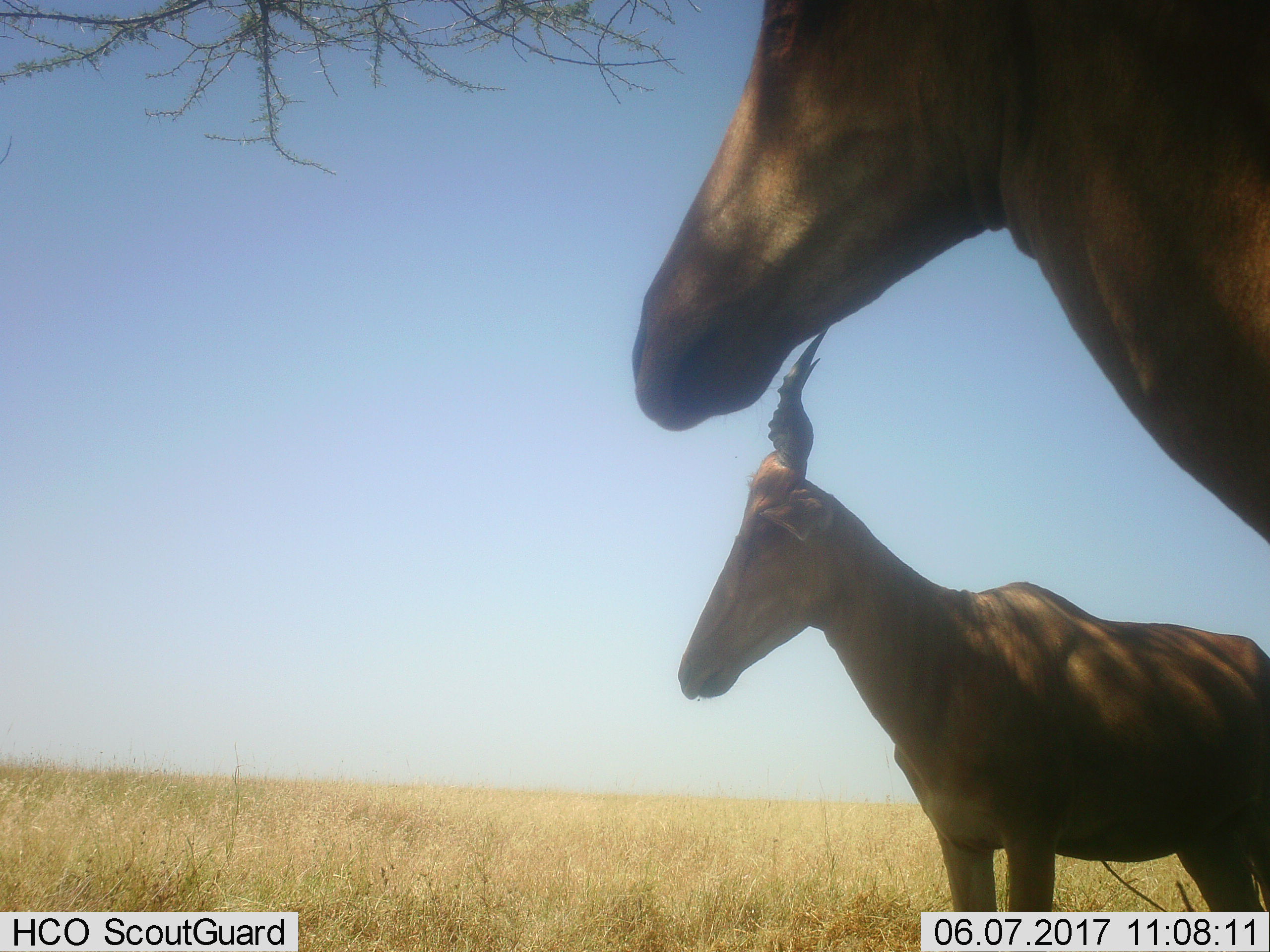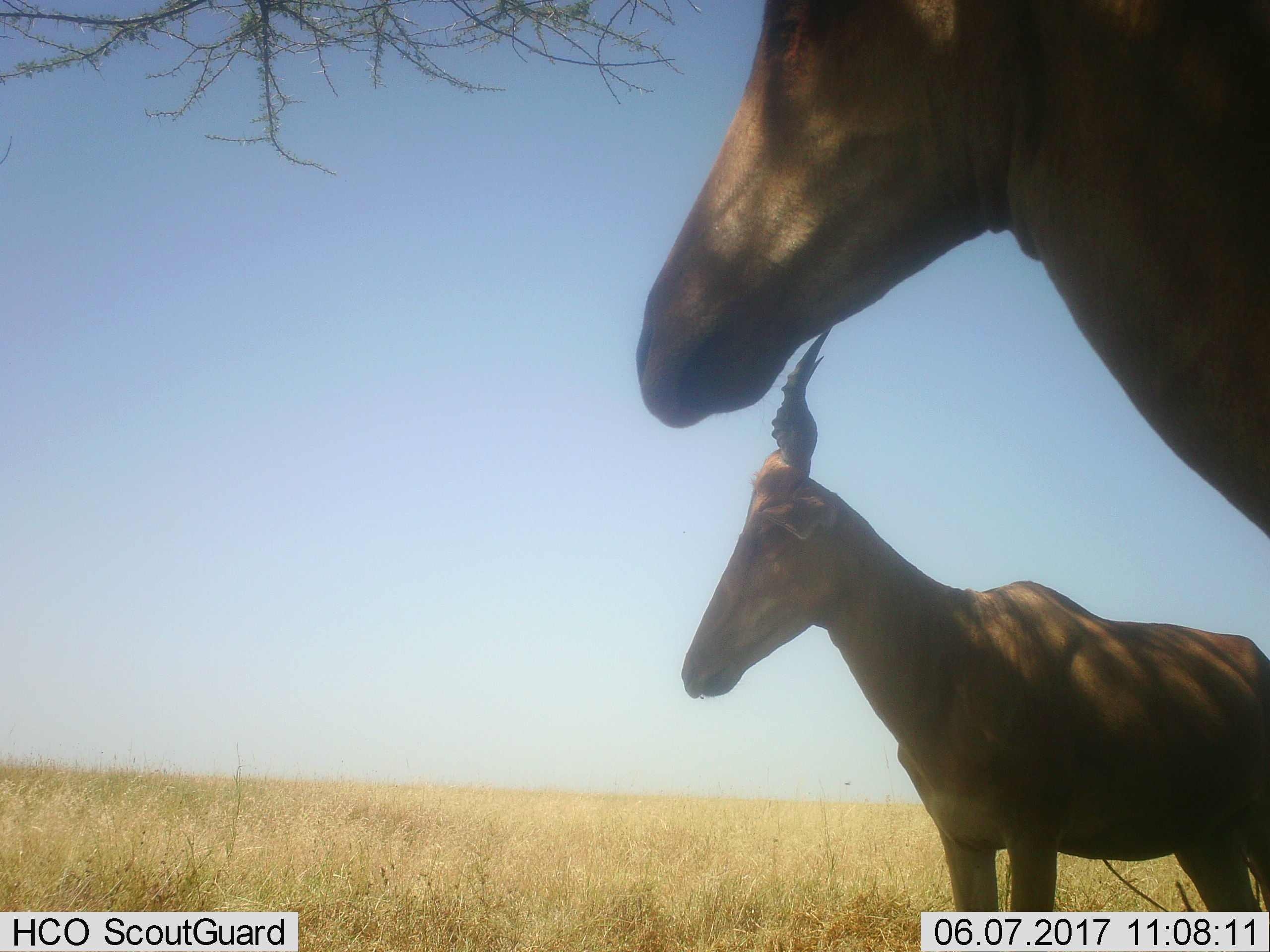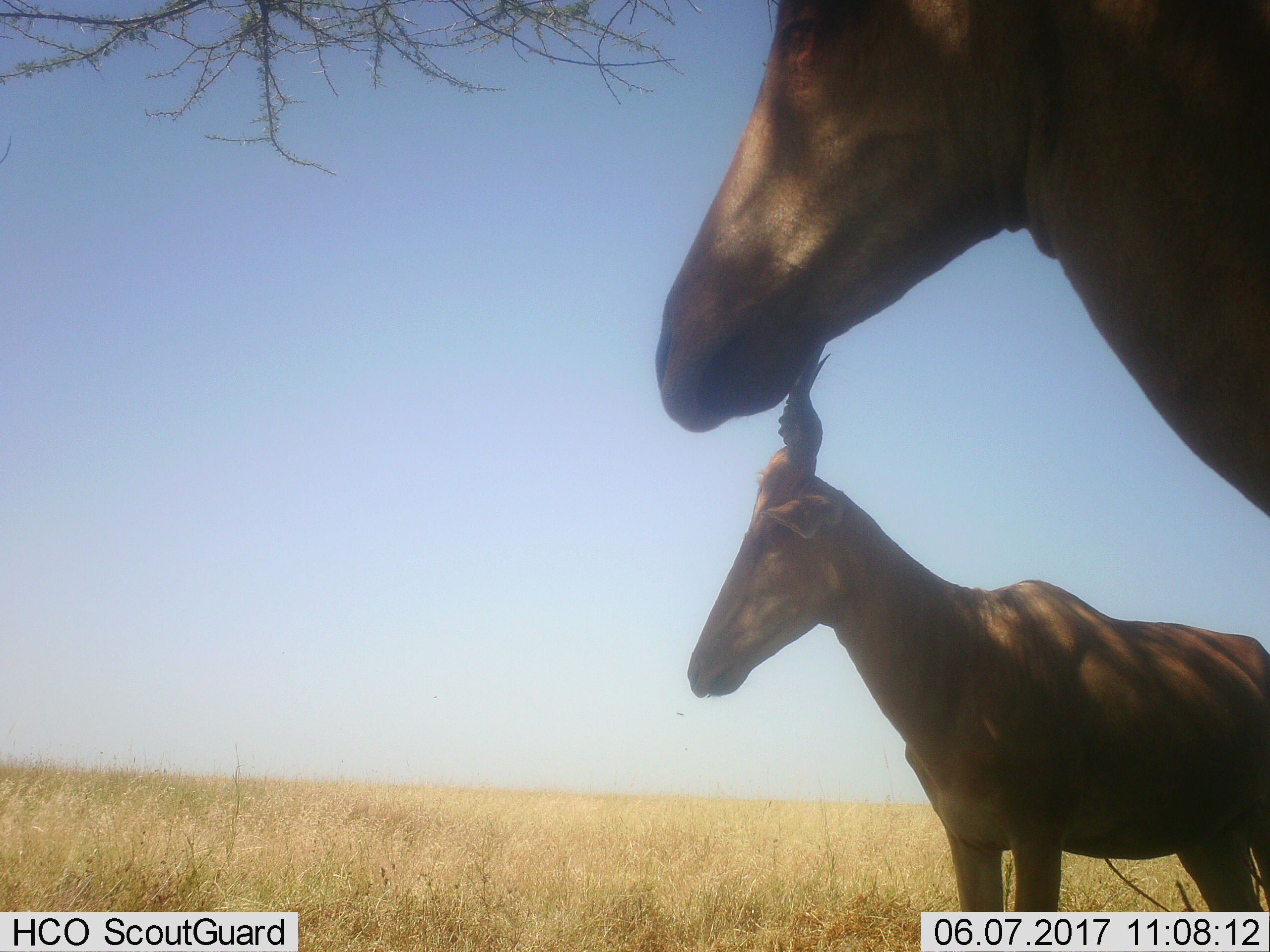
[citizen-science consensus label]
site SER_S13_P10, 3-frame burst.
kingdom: Animalia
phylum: Chordata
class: Mammalia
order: Artiodactyla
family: Bovidae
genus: Alcelaphus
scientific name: Alcelaphus buselaphus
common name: hartebeest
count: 2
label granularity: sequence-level